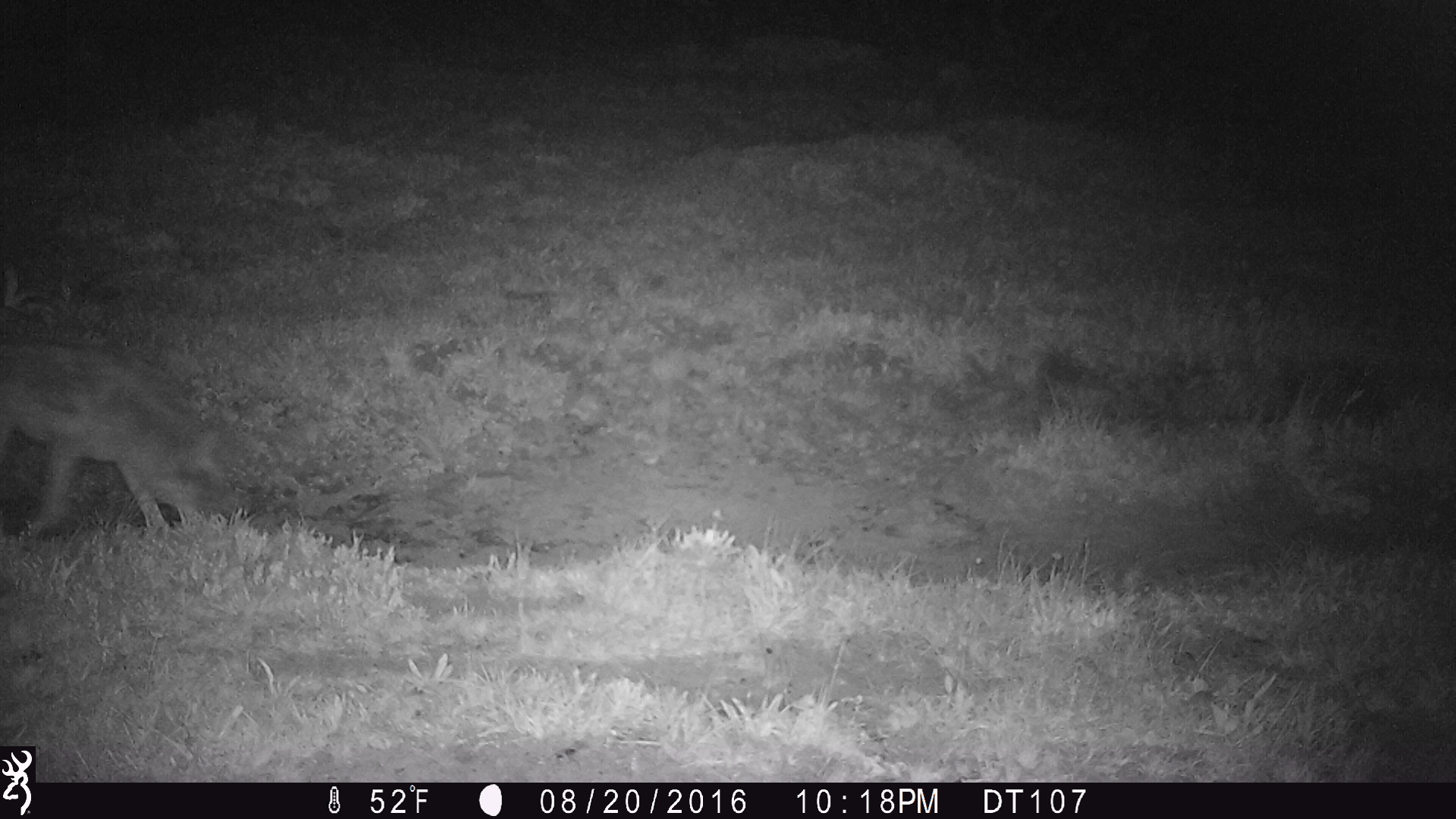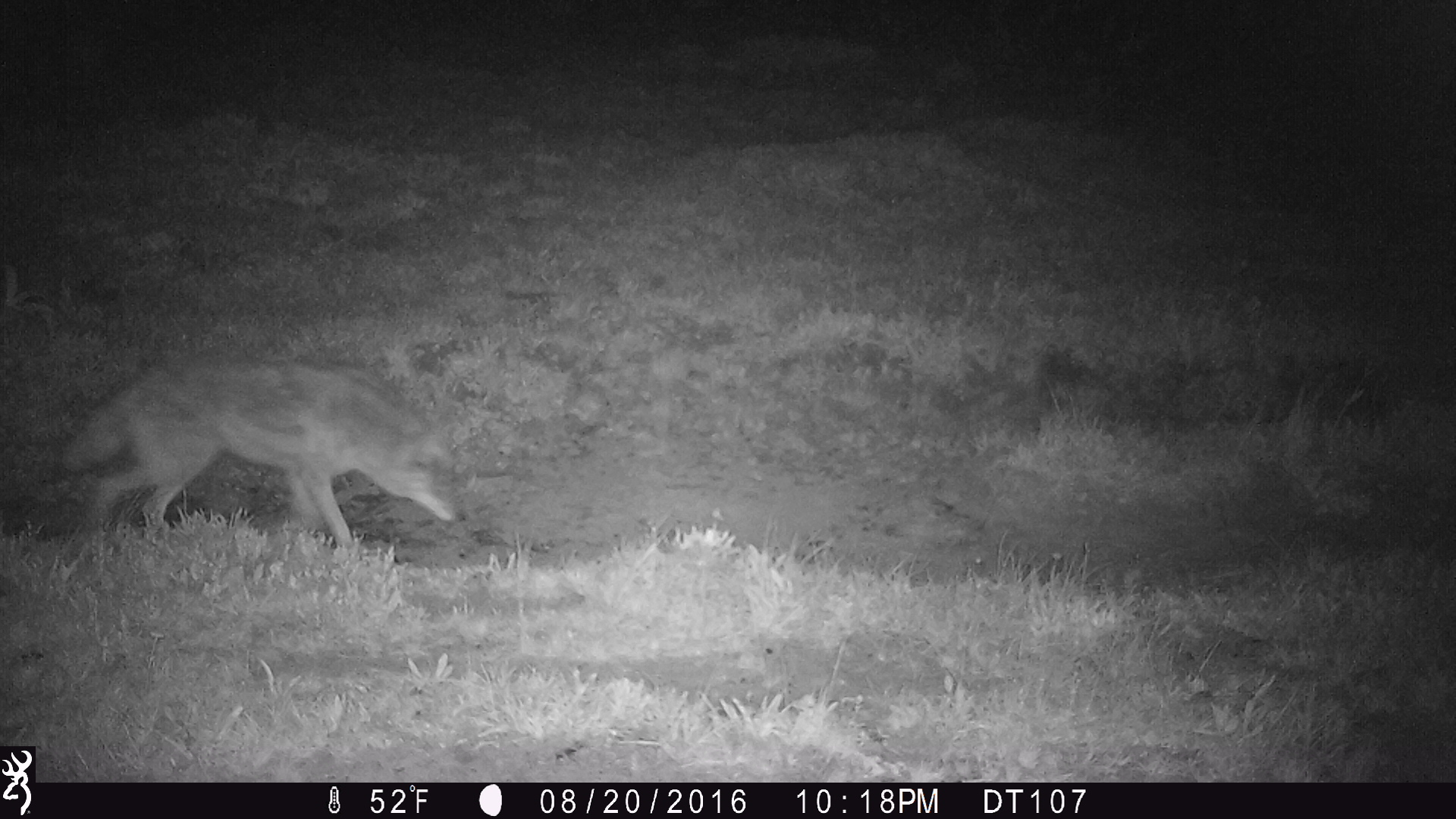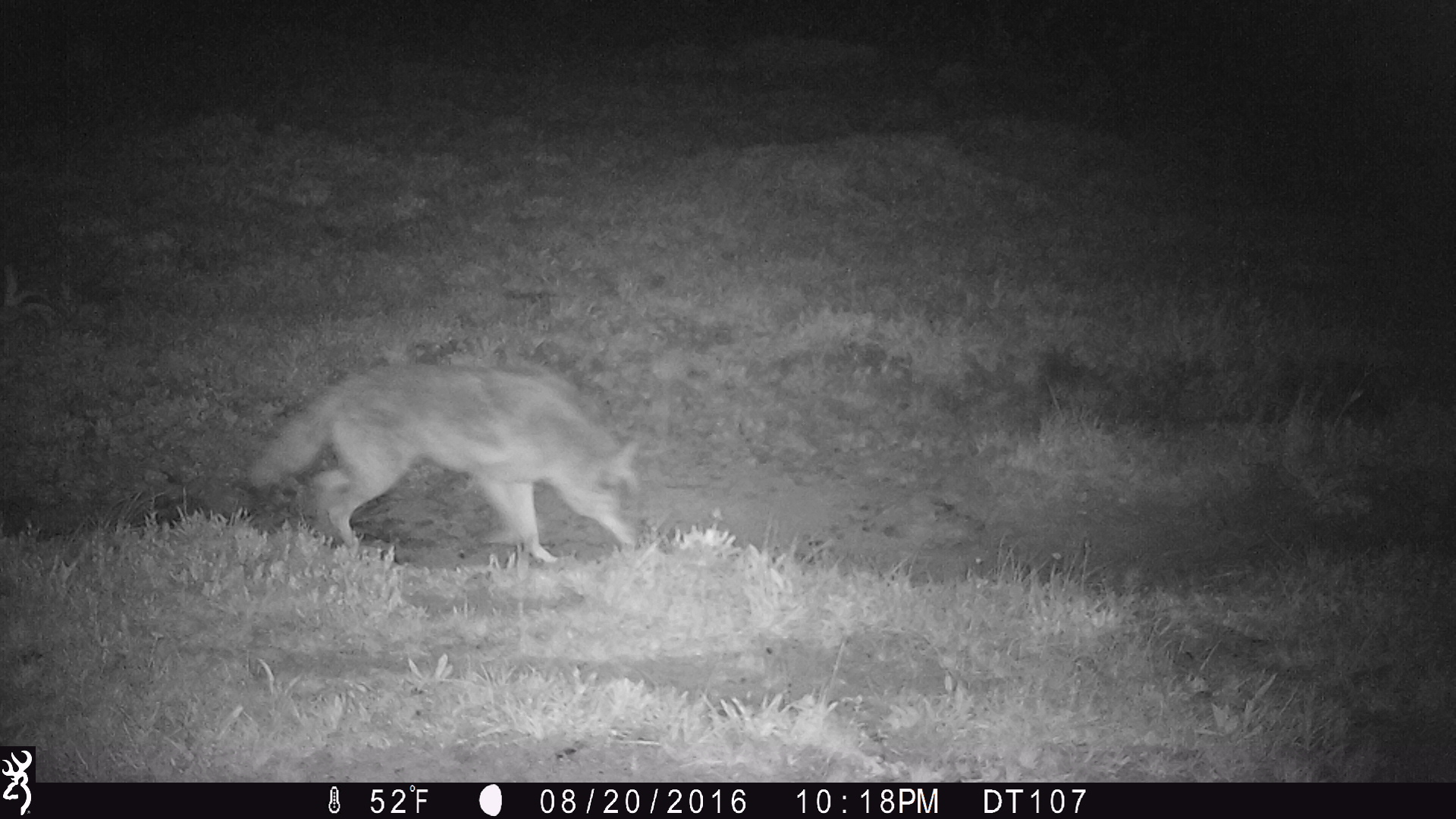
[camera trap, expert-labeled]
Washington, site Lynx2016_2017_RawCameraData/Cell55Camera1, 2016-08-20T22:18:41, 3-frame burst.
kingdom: Animalia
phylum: Chordata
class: Mammalia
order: Carnivora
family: Canidae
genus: Canis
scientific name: Canis latrans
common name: coyote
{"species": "Canis latrans (coyote)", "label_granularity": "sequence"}